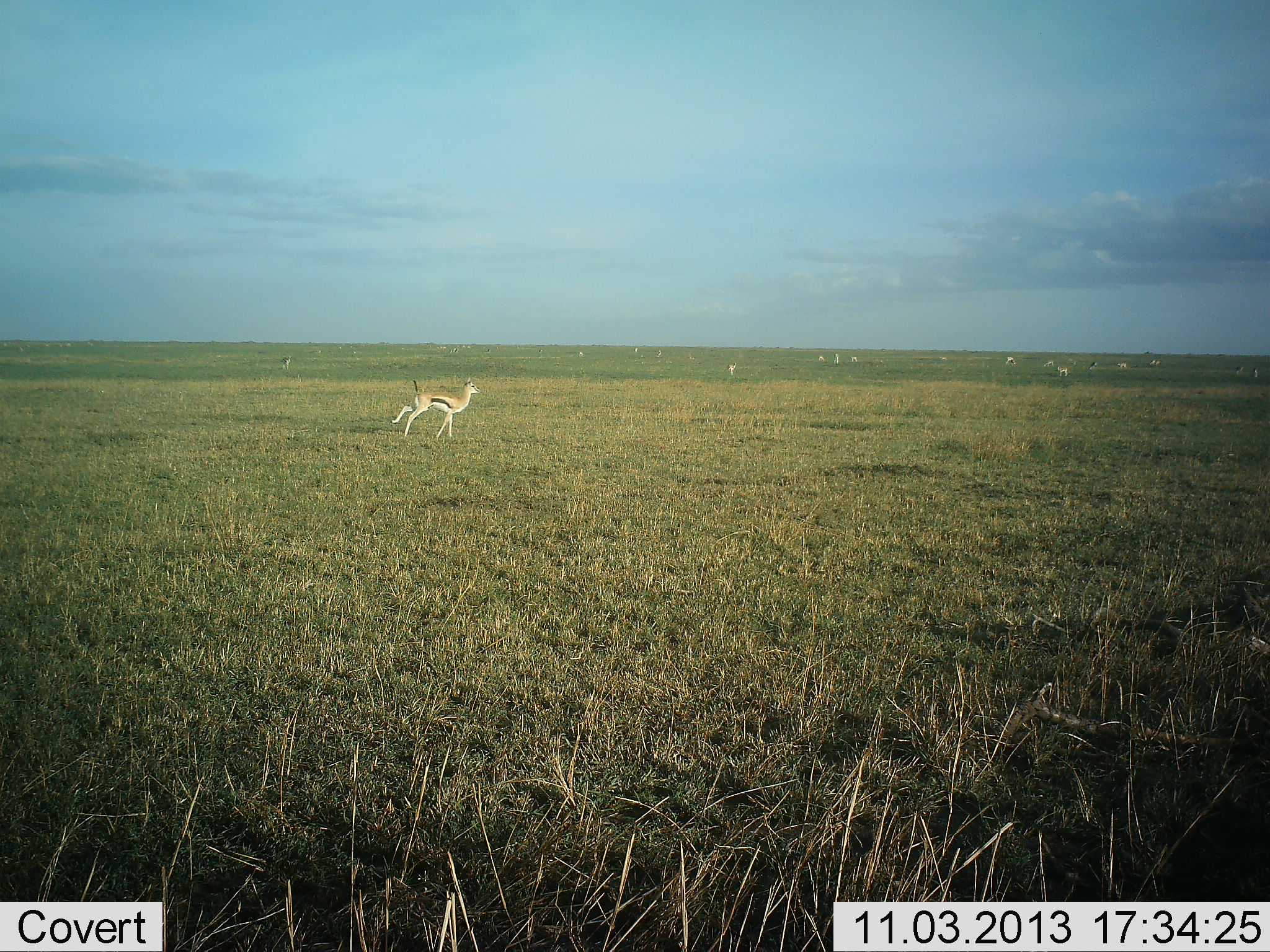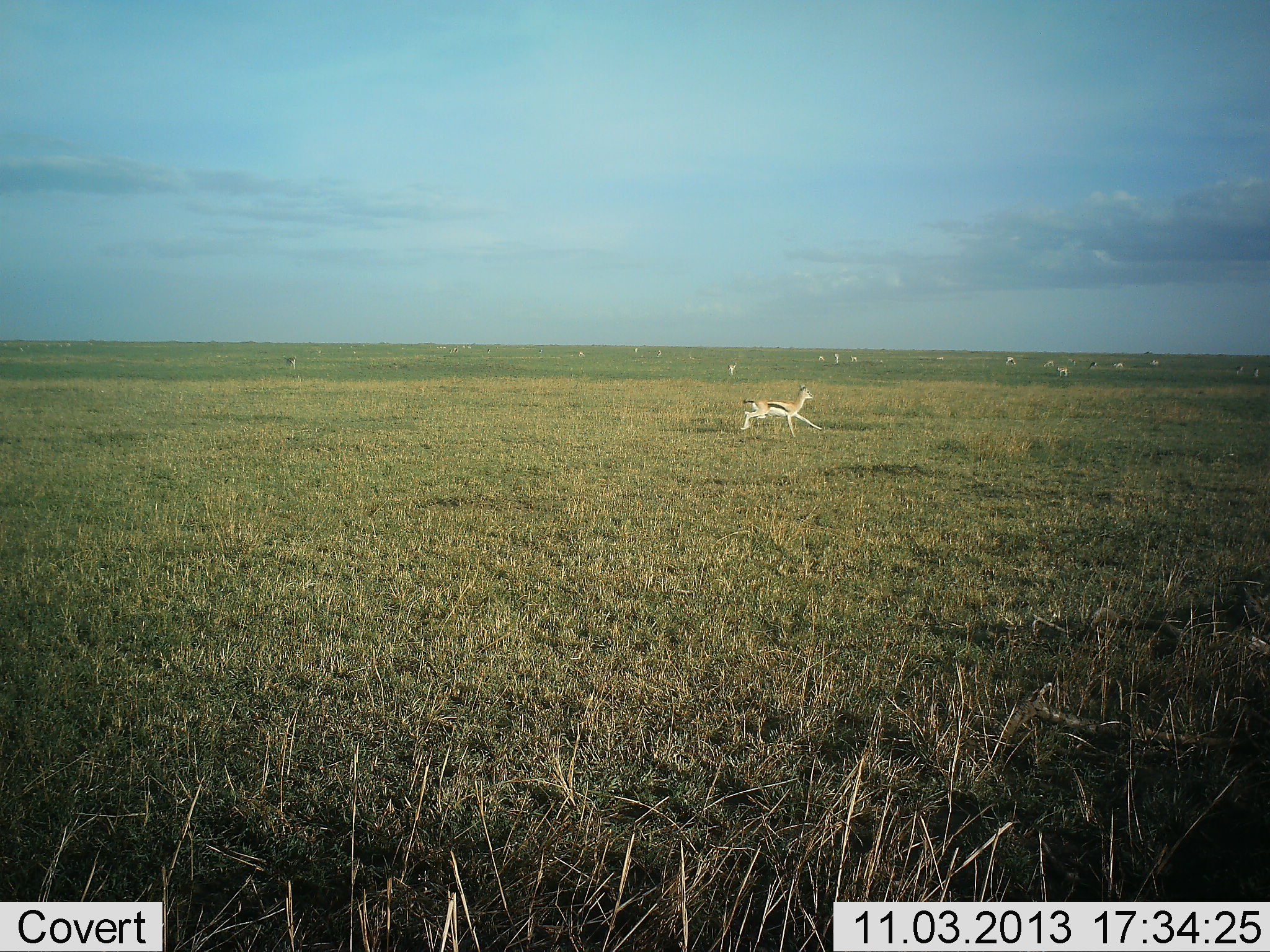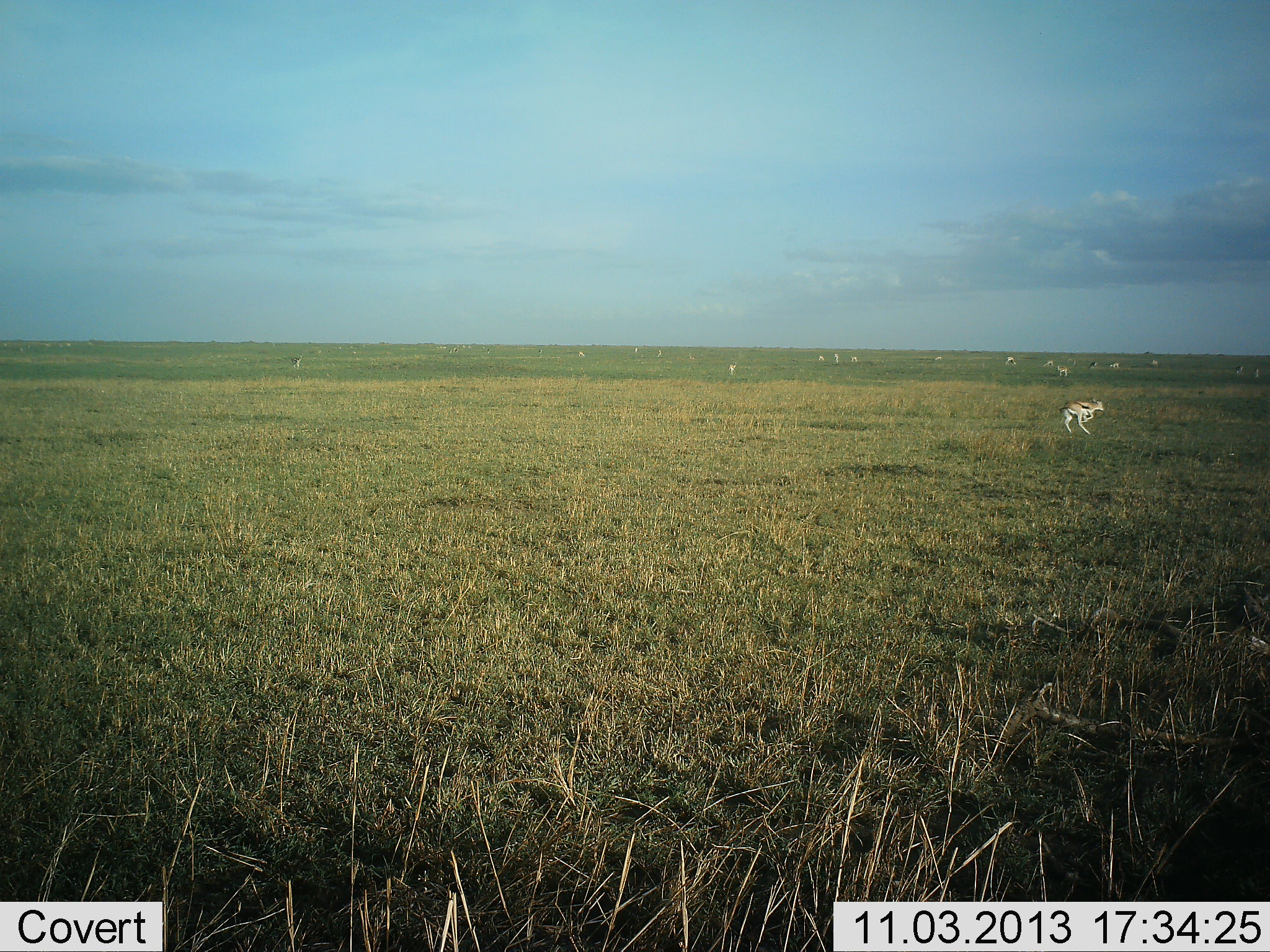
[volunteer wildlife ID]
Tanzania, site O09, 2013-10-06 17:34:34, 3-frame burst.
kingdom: Animalia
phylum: Chordata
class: Mammalia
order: Artiodactyla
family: Bovidae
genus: Eudorcas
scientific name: Eudorcas thomsonii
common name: thomson's gazelle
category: gazellethomsons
Gazellethomsons (thomson's gazelle) (Eudorcas thomsonii), count 1. Behavior (volunteer vote fractions): standing 36%, resting 0%, moving 100%, interacting 0%. Young present (vote fraction): 0%. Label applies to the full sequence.